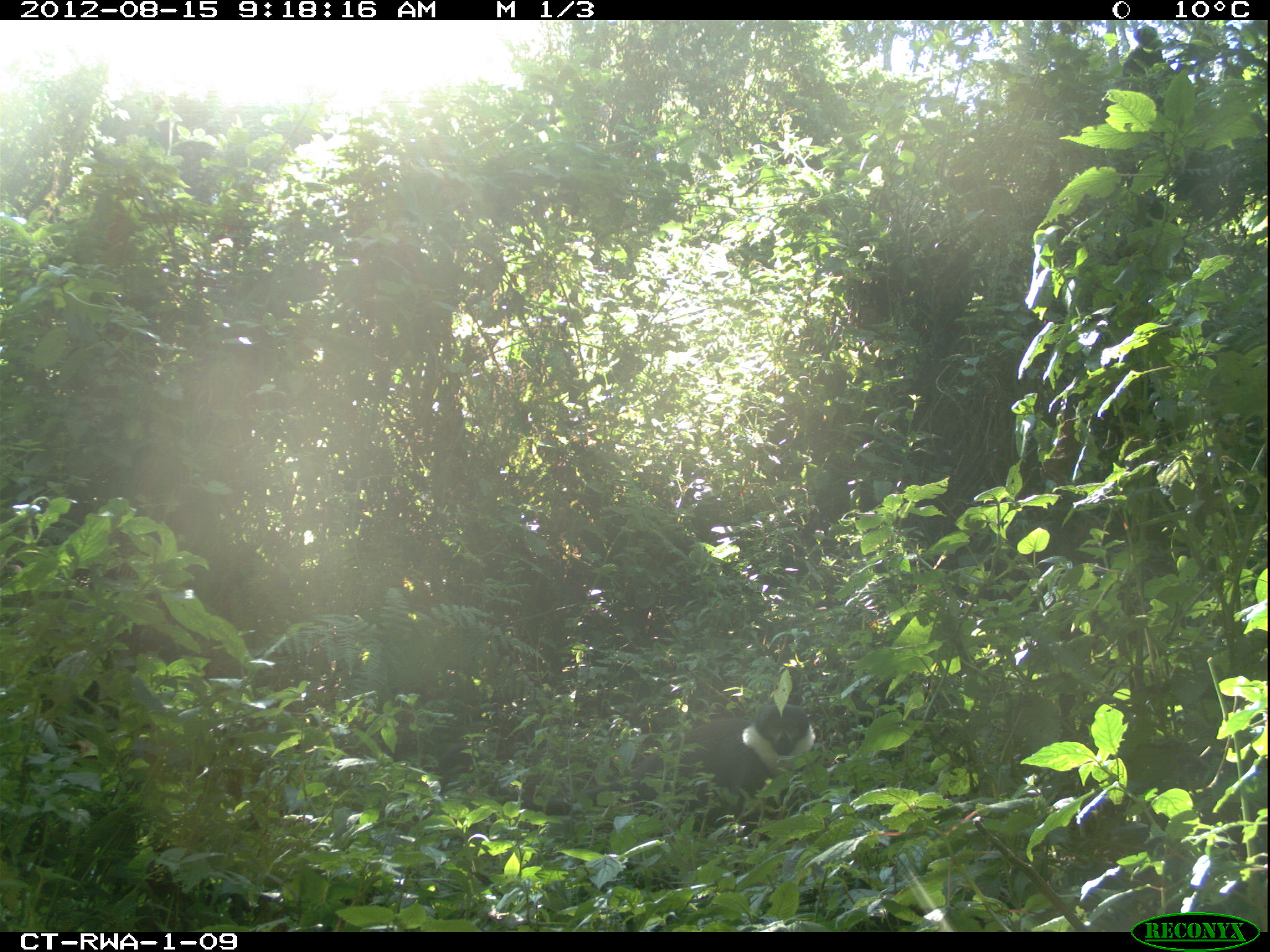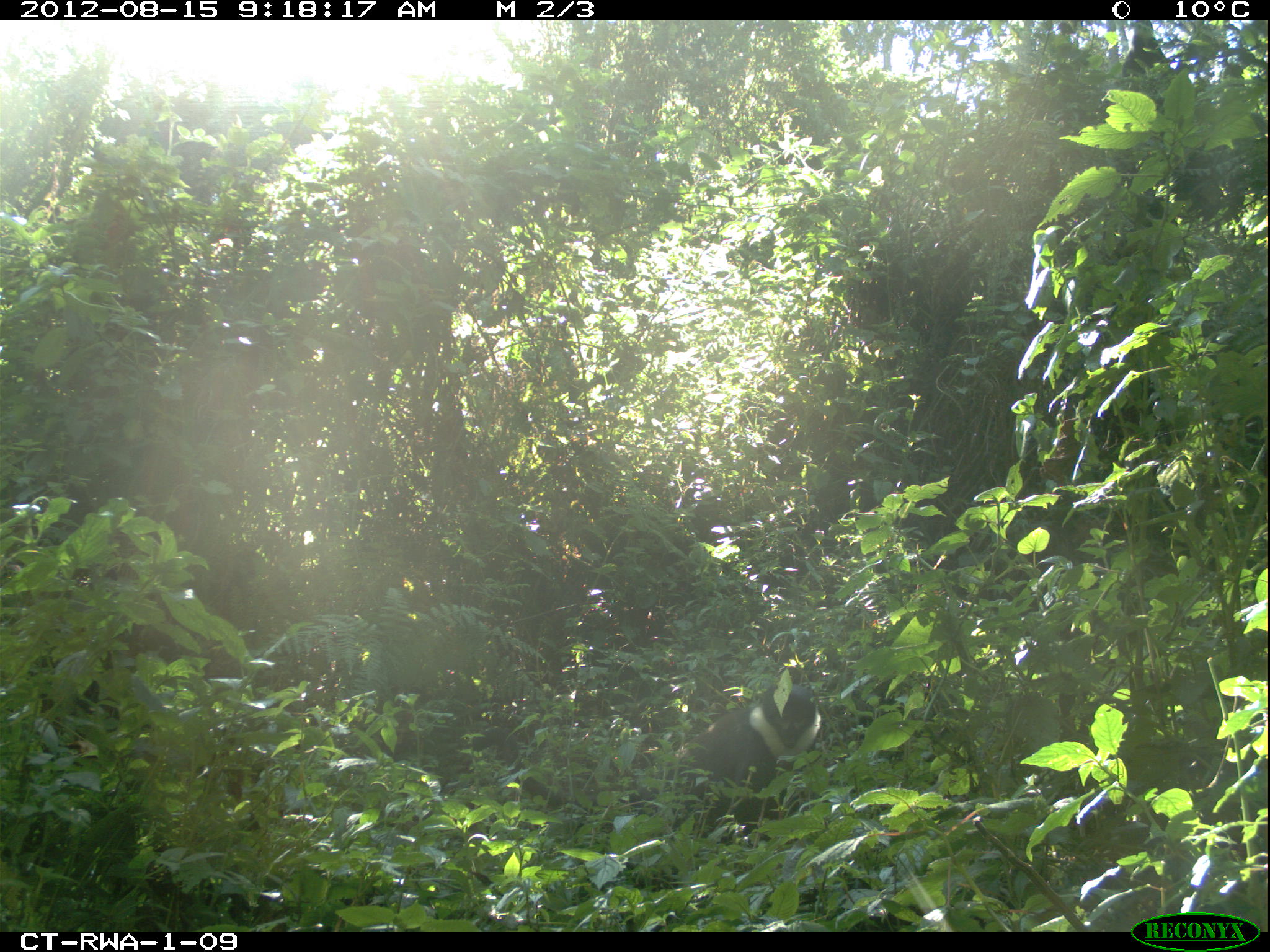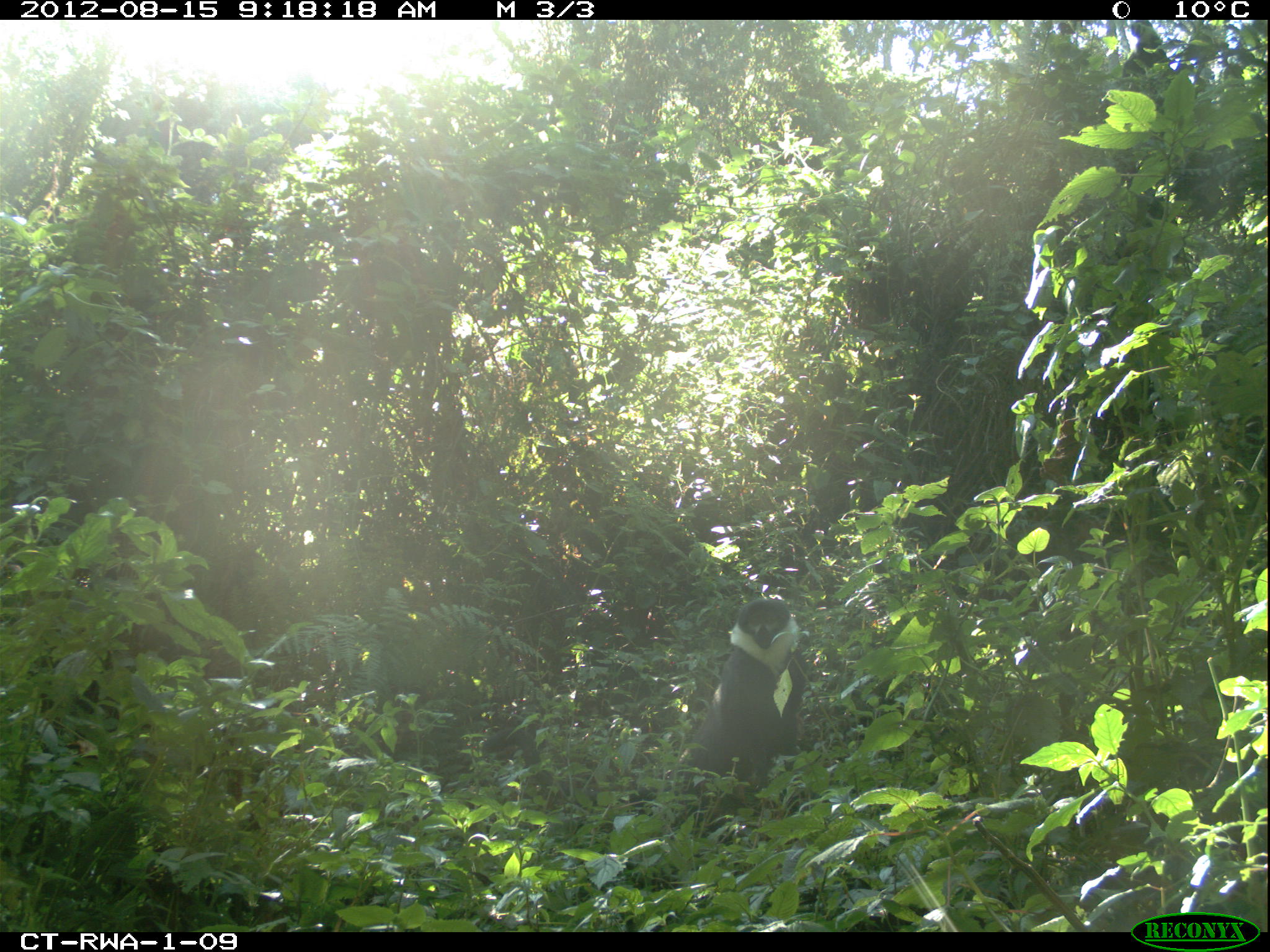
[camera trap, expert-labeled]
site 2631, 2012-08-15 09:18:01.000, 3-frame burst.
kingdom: Animalia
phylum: Chordata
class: Mammalia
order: Primates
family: Cercopithecidae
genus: Allochrocebus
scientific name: Allochrocebus lhoesti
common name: l'hoest's monkey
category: cercopithecus lhoesti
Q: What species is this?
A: Cercopithecus lhoesti (l'hoest's monkey) (Allochrocebus lhoesti).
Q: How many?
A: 1.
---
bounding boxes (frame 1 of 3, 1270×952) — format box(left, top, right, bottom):
cercopithecus lhoesti: box(504, 702, 814, 817)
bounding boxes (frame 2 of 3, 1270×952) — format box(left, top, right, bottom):
cercopithecus lhoesti: box(522, 683, 818, 833)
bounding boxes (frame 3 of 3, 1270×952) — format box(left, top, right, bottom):
cercopithecus lhoesti: box(627, 595, 803, 841)